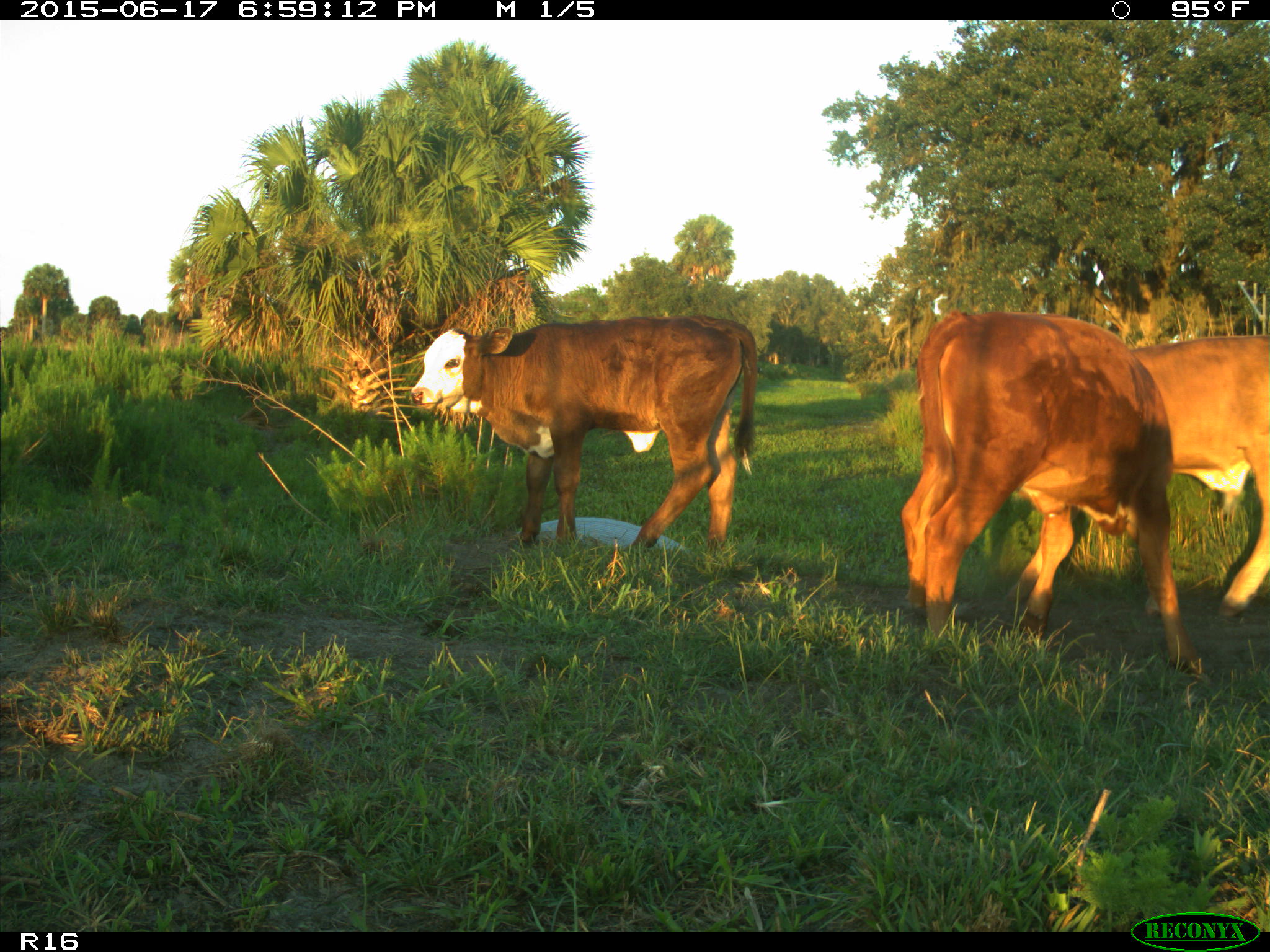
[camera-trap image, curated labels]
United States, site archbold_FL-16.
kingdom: Animalia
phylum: Chordata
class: Mammalia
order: Artiodactyla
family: Bovidae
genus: Bos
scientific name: Bos taurus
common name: domestic cow